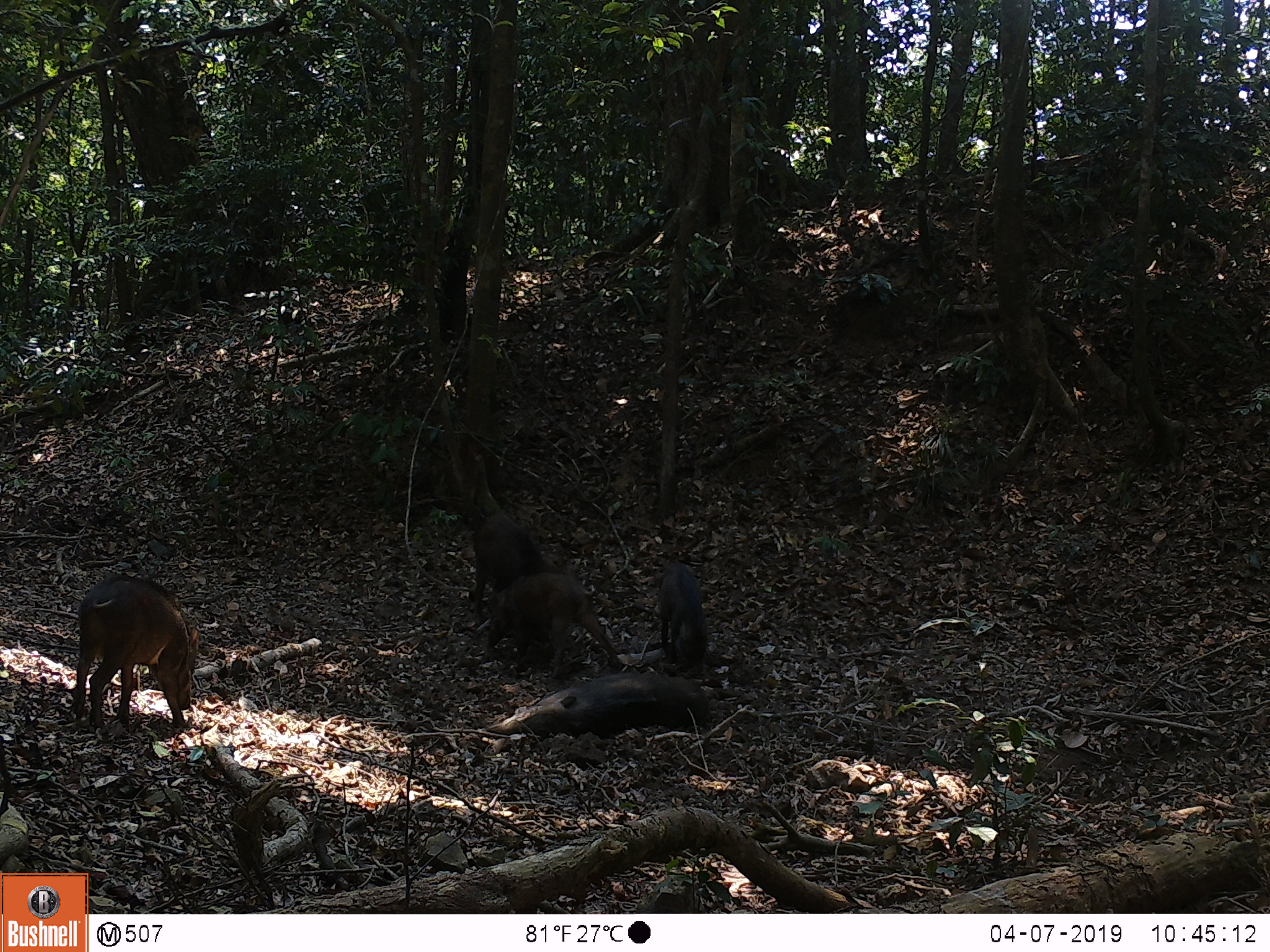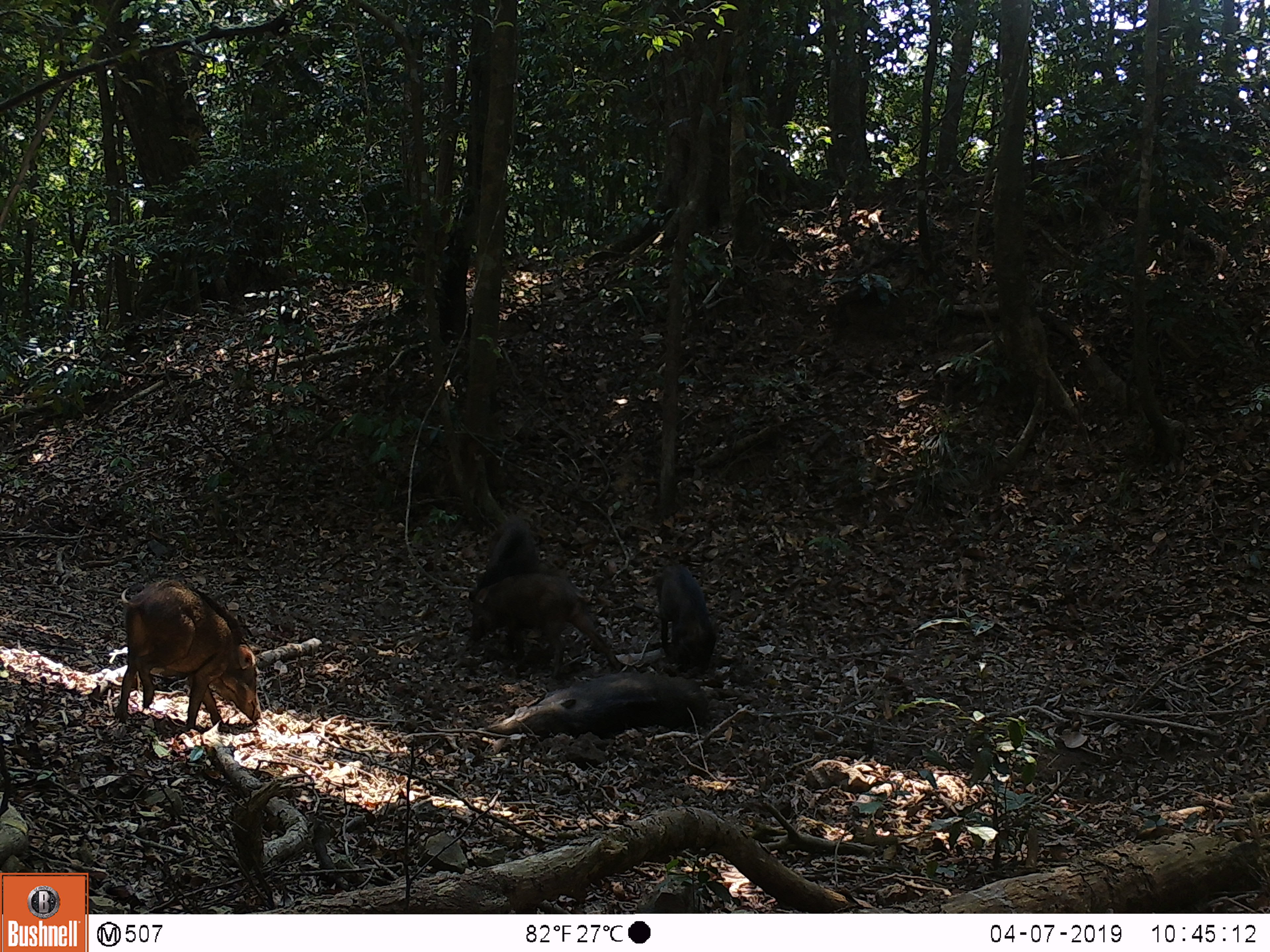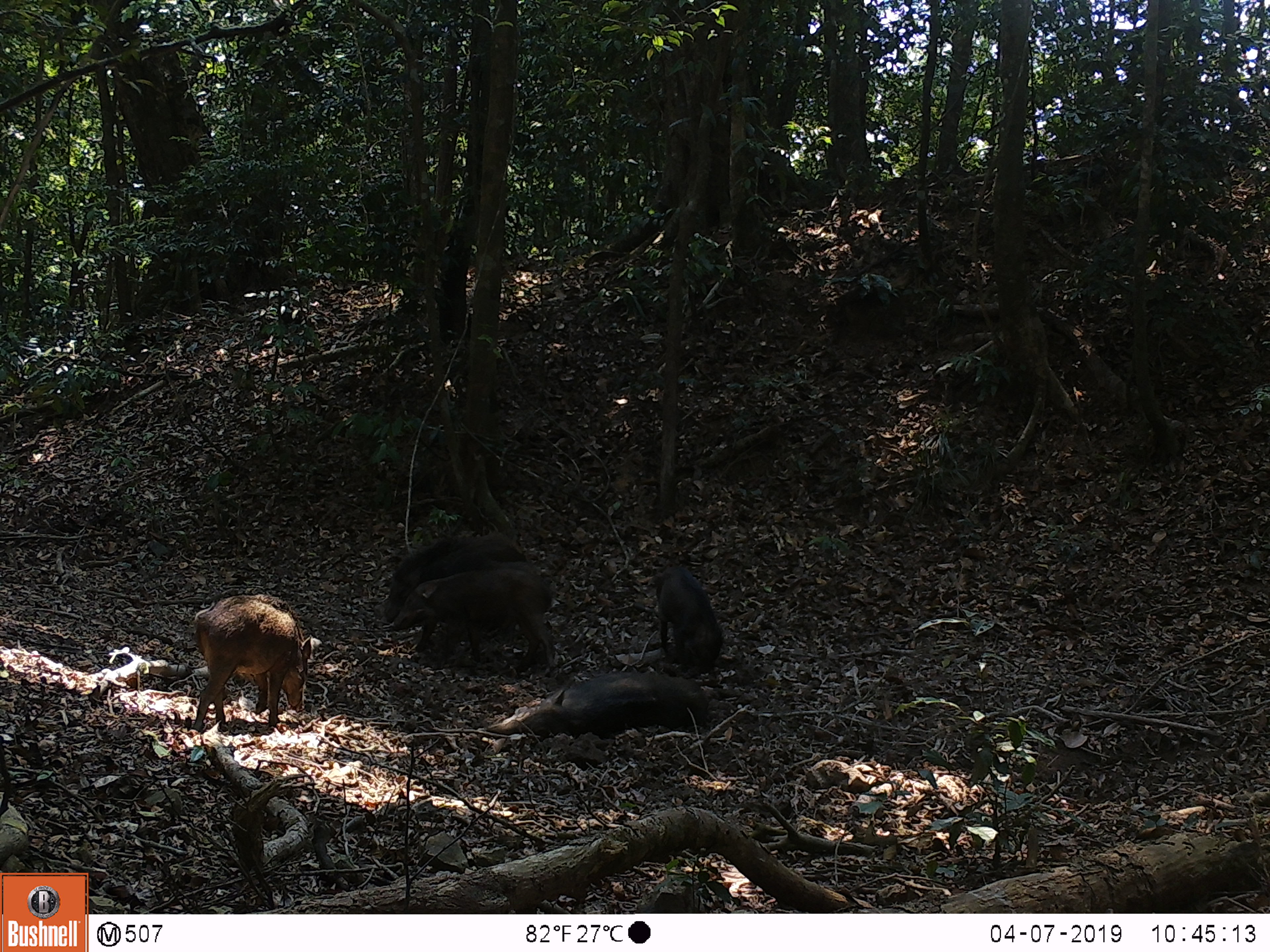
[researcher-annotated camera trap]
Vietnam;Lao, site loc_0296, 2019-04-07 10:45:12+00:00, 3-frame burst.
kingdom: Animalia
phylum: Chordata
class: Mammalia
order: Artiodactyla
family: Suidae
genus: Sus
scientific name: Sus scrofa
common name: eurasian wild pig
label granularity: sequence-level